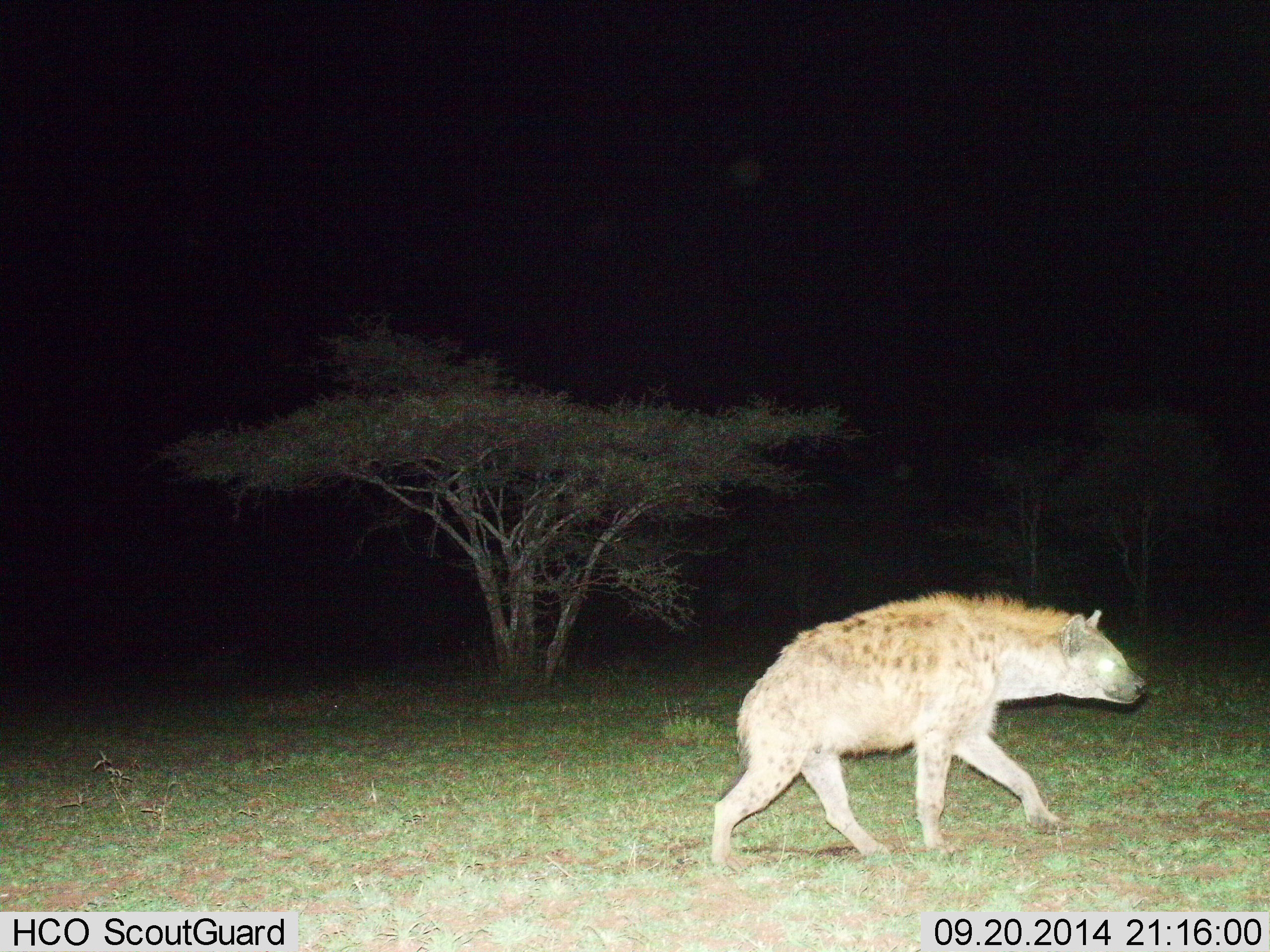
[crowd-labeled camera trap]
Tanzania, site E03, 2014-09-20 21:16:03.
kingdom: Animalia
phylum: Chordata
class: Mammalia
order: Carnivora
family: Hyaenidae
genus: Crocuta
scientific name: Crocuta crocuta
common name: spotted hyena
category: hyenaspotted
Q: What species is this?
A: Hyenaspotted (spotted hyena) (Crocuta crocuta).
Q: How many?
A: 1.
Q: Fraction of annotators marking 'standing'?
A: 0%.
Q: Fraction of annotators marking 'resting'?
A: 0%.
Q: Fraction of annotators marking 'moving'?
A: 100%.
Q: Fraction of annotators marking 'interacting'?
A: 0%.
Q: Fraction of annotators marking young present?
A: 0%.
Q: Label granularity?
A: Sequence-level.